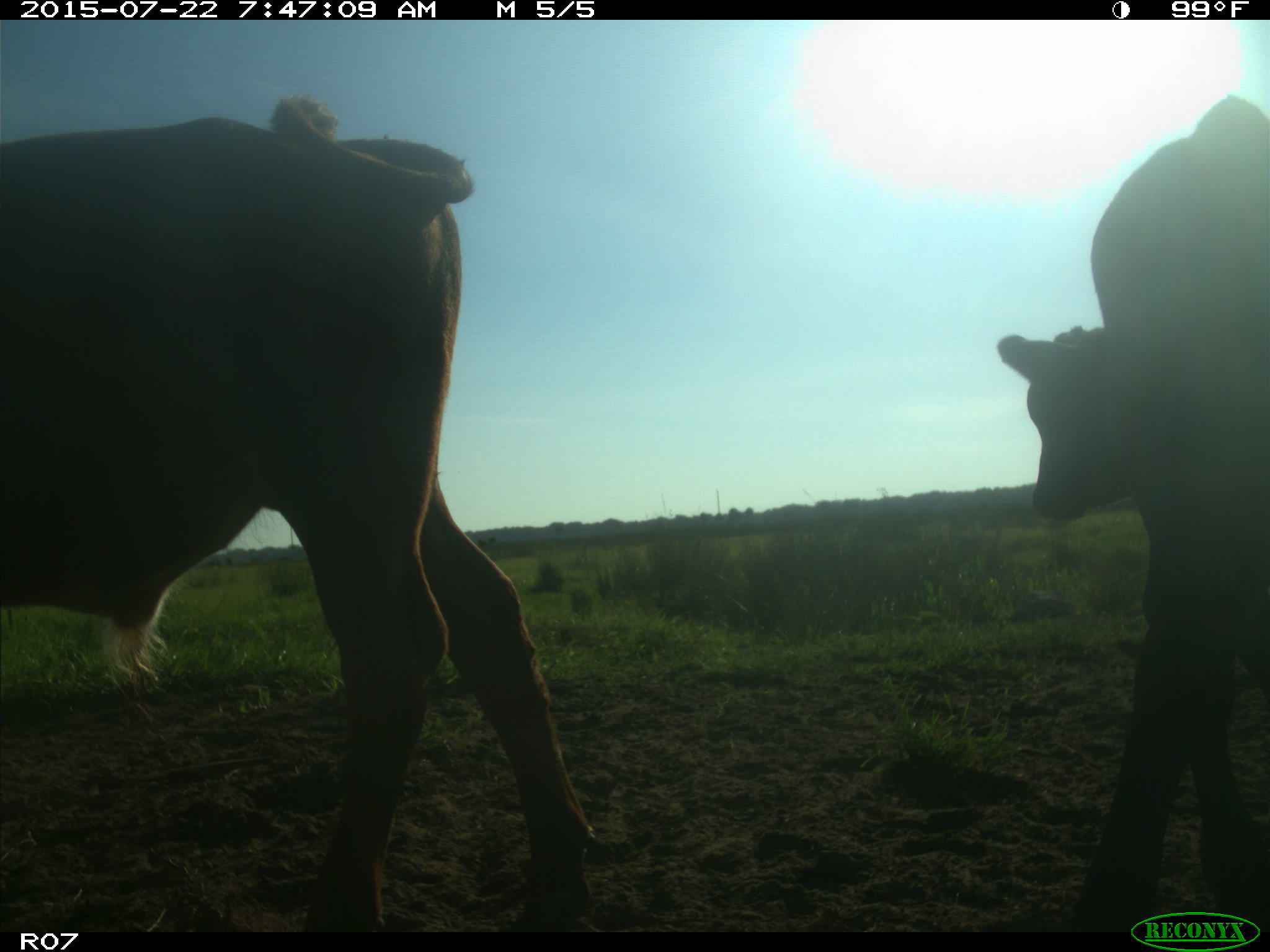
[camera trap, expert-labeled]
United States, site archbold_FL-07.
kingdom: Animalia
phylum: Chordata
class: Mammalia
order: Carnivora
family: Procyonidae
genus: Procyon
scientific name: Procyon lotor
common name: common raccoon